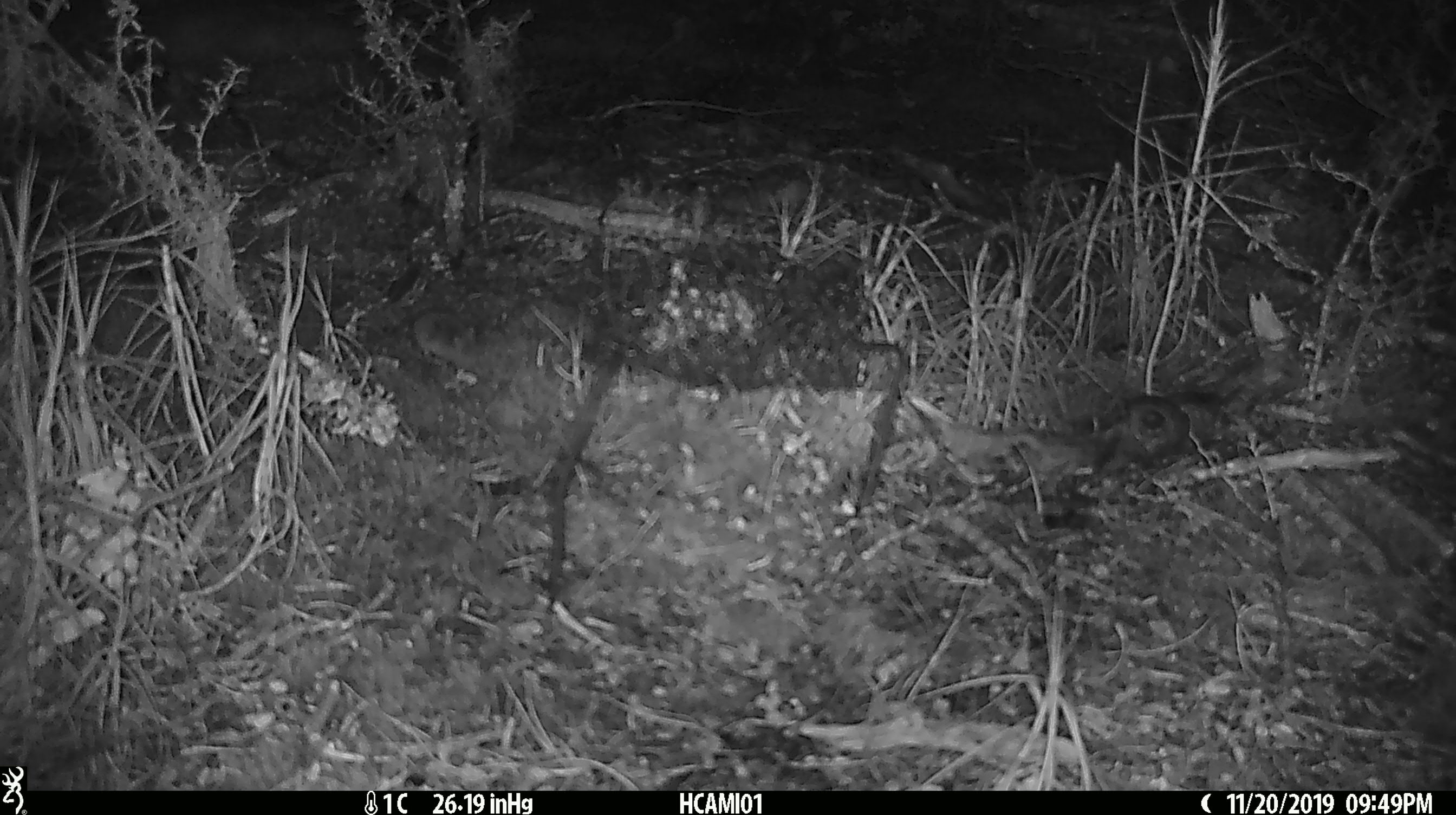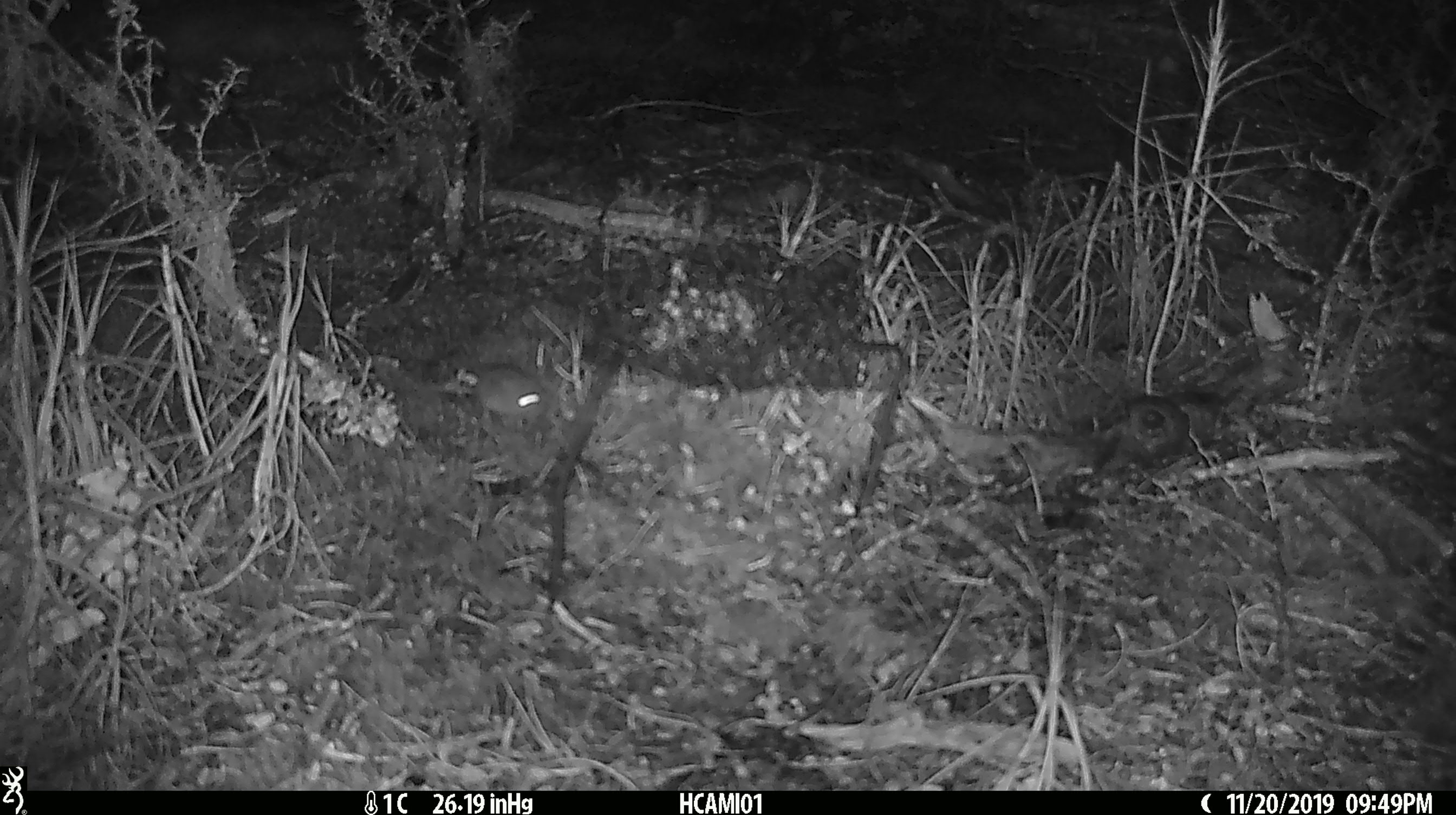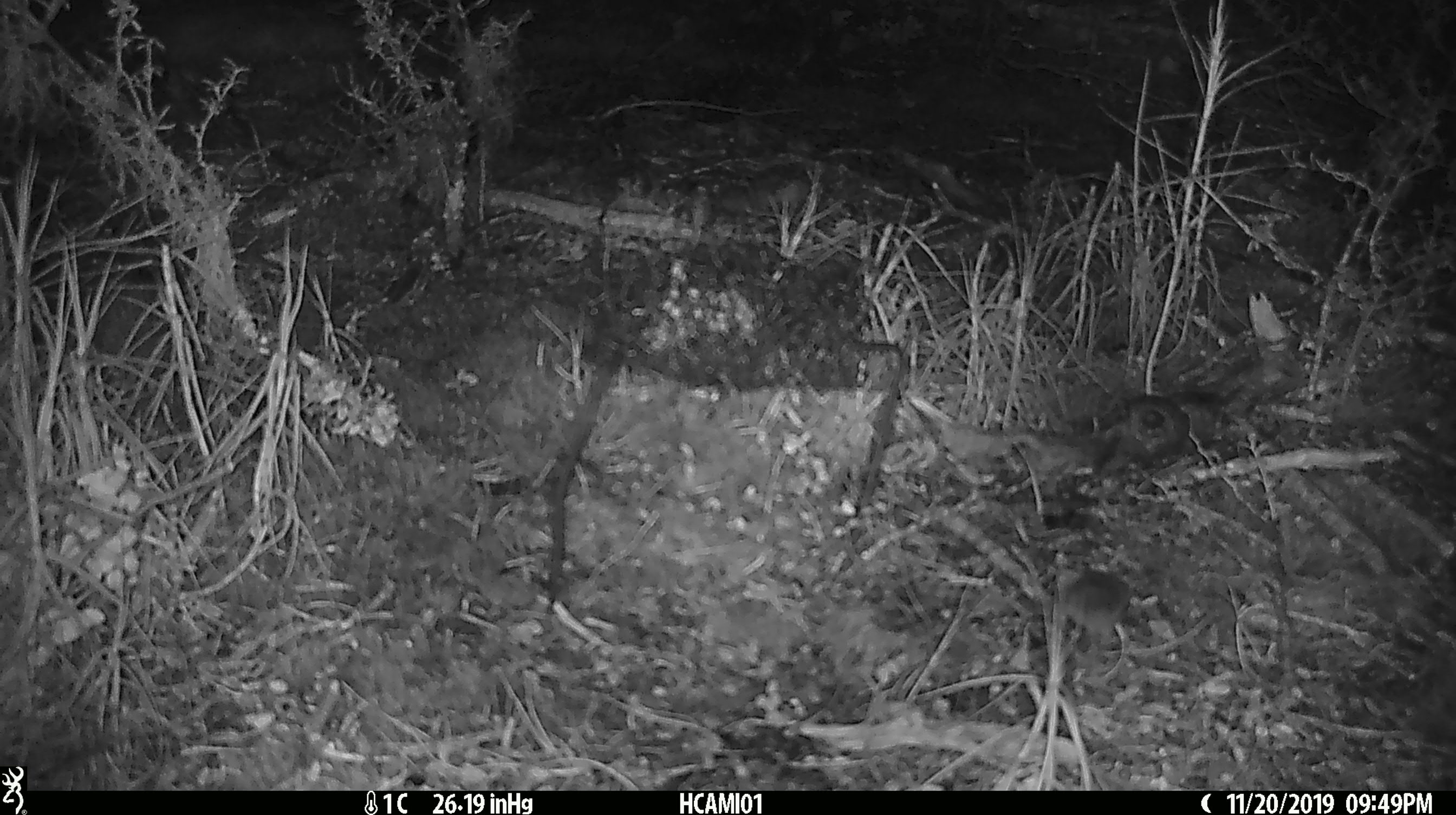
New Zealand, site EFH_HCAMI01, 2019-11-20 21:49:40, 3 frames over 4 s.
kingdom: Animalia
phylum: Chordata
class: Mammalia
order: Rodentia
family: Muridae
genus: Mus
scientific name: Mus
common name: mouse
Mouse (Mus).